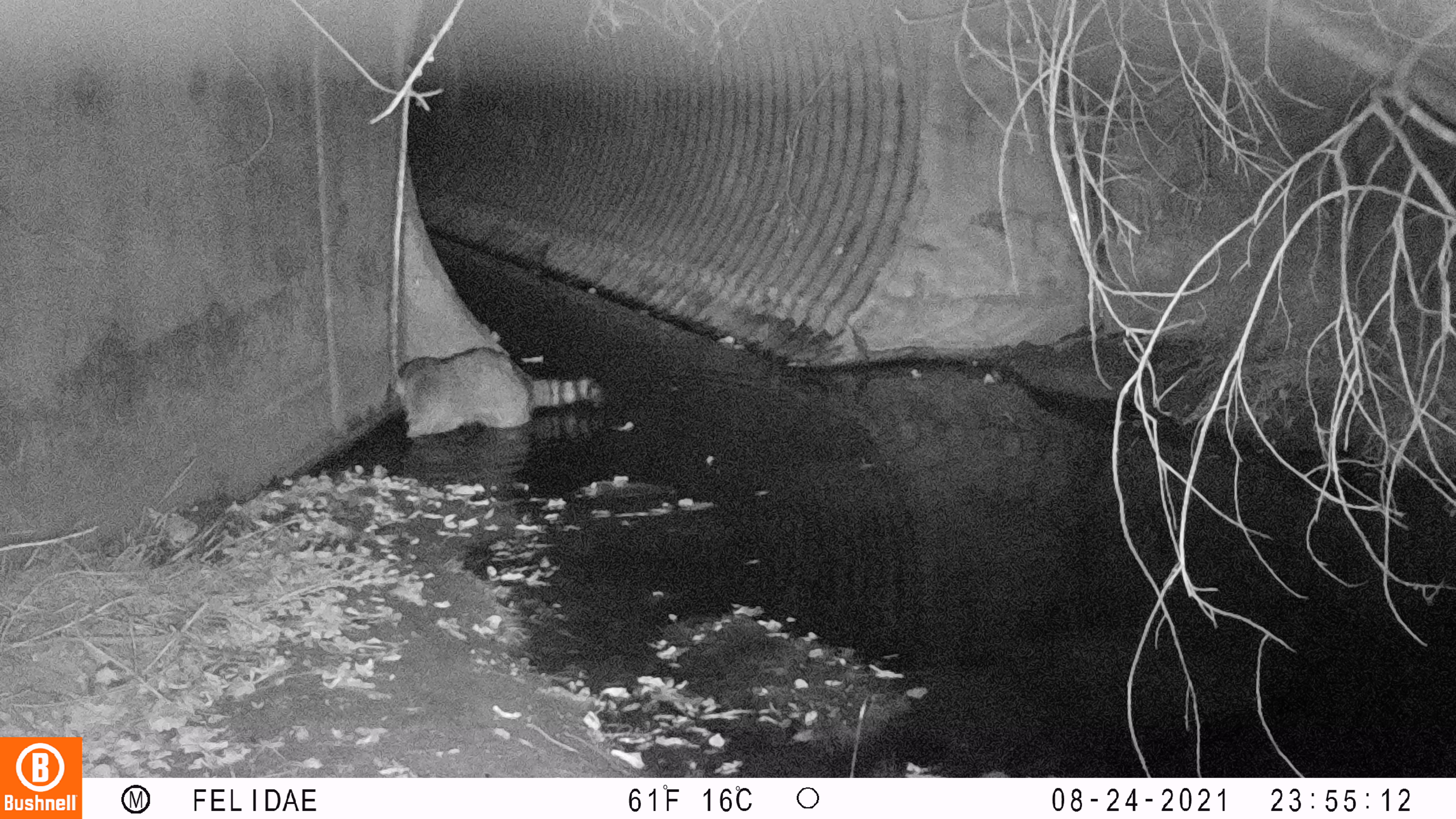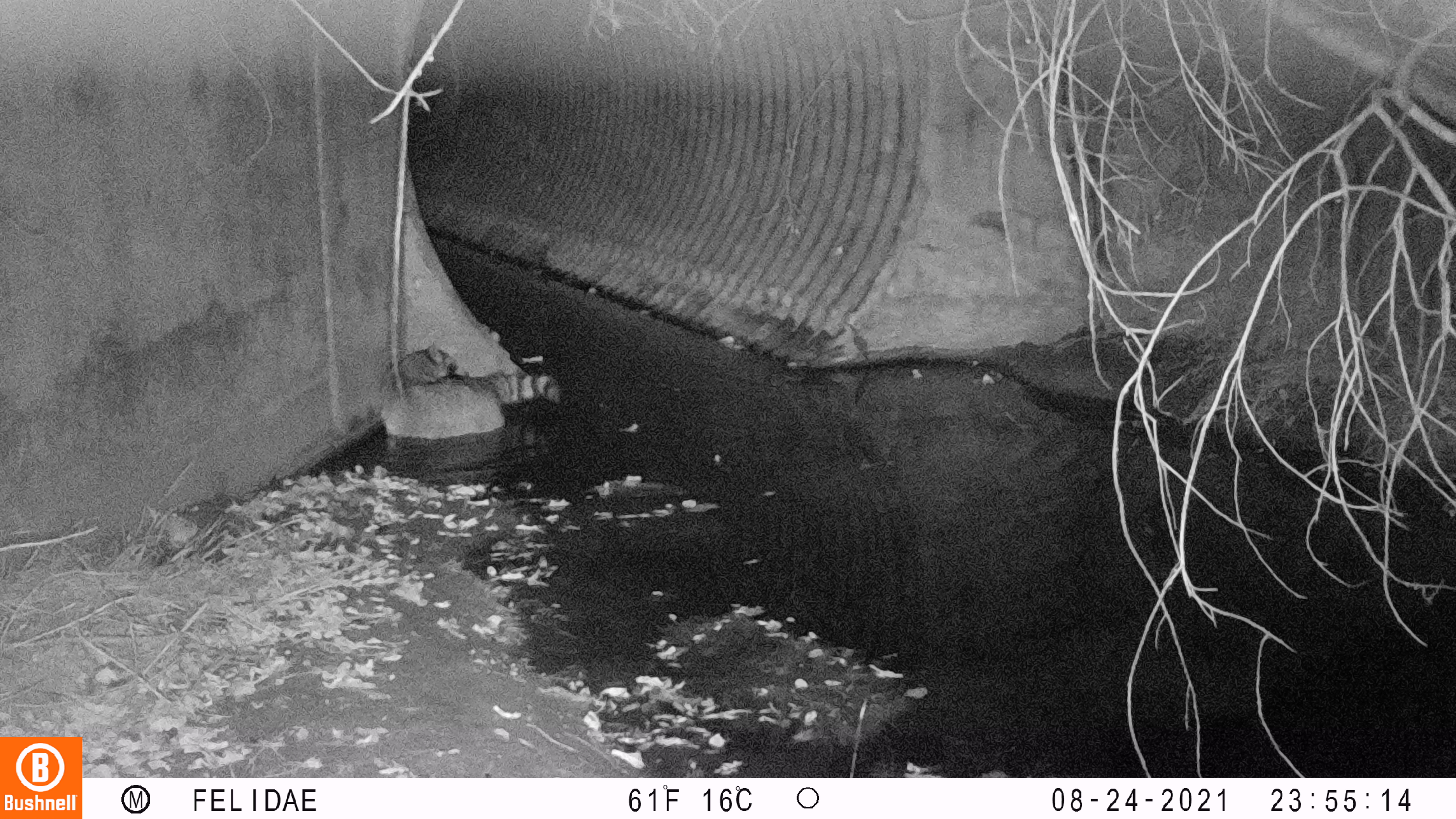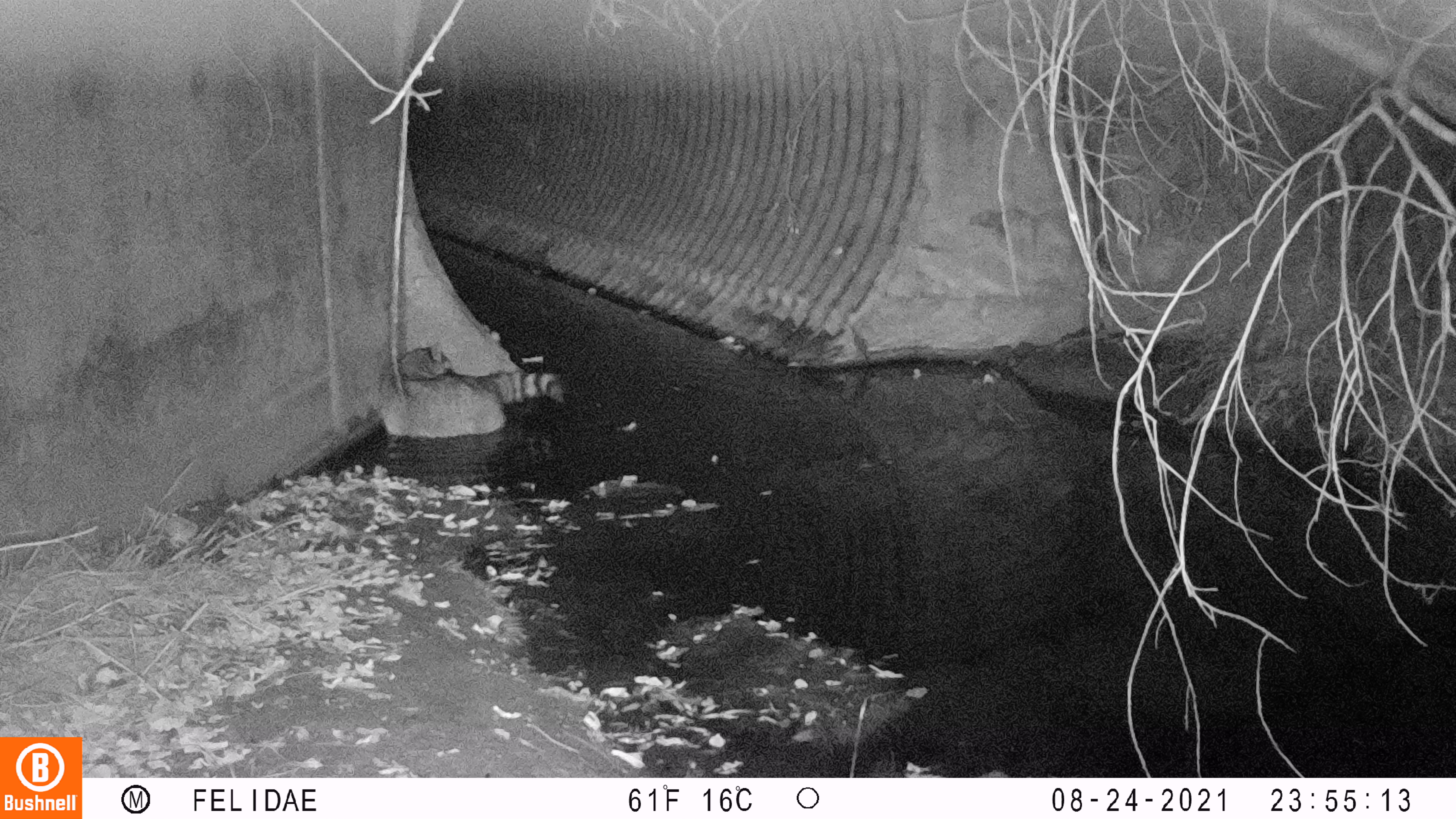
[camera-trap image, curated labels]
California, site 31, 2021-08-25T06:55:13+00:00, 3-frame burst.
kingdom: Animalia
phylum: Chordata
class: Mammalia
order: Carnivora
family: Procyonidae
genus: Procyon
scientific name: Procyon lotor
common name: raccoon